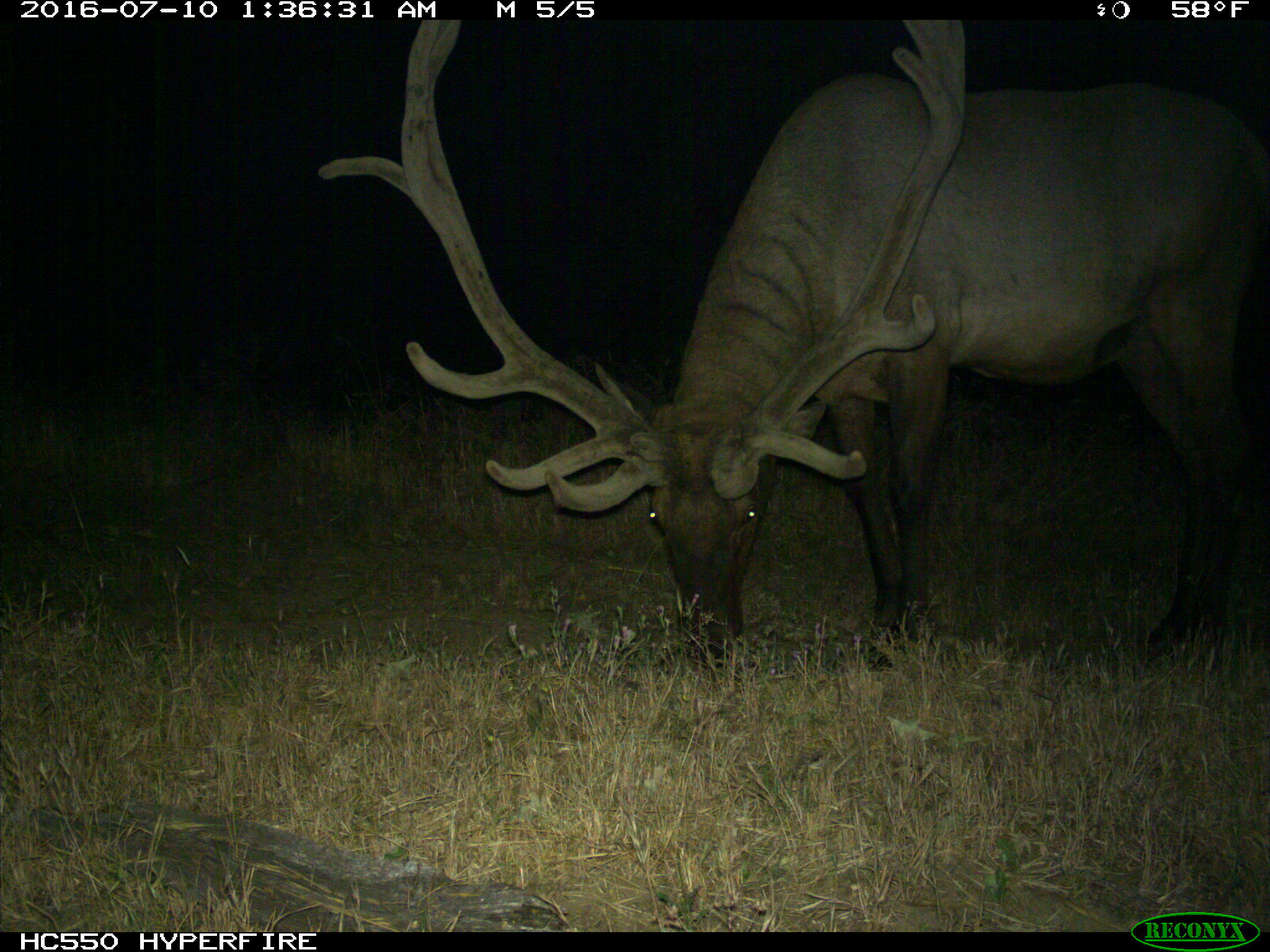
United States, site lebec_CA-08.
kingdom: Animalia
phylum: Chordata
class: Mammalia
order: Artiodactyla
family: Cervidae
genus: Cervus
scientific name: Cervus canadensis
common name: elk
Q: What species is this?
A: Cervus canadensis (elk).